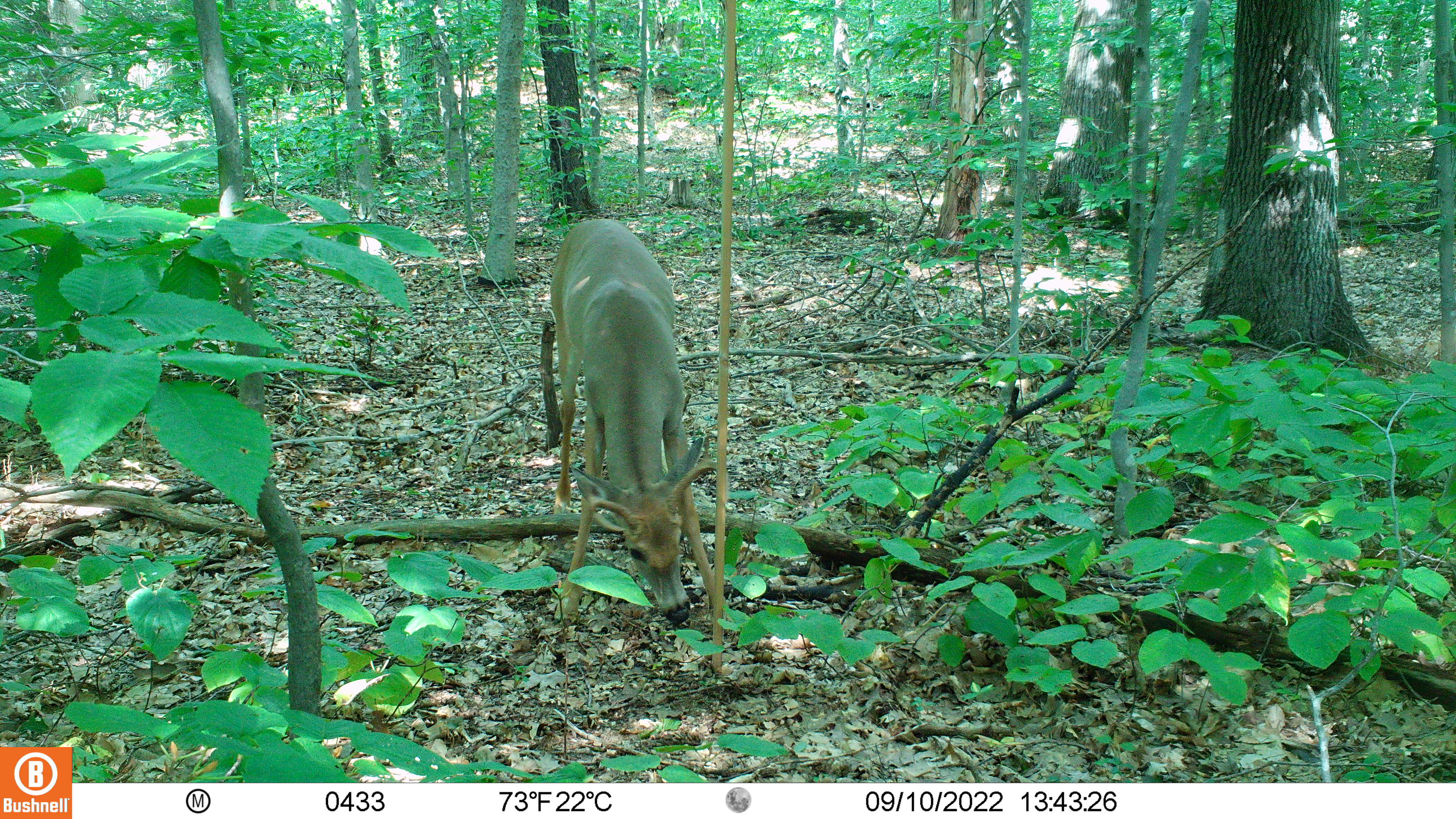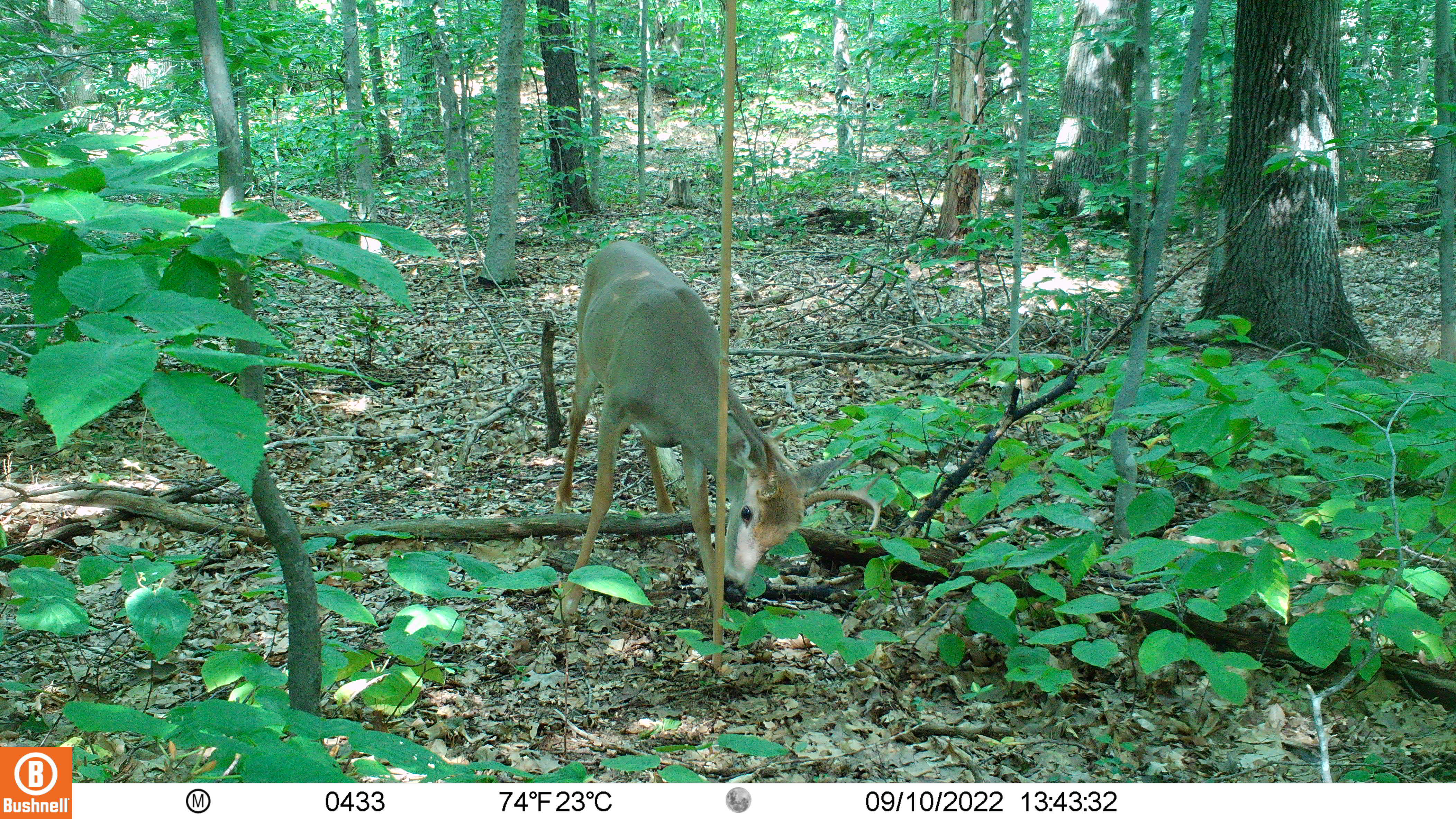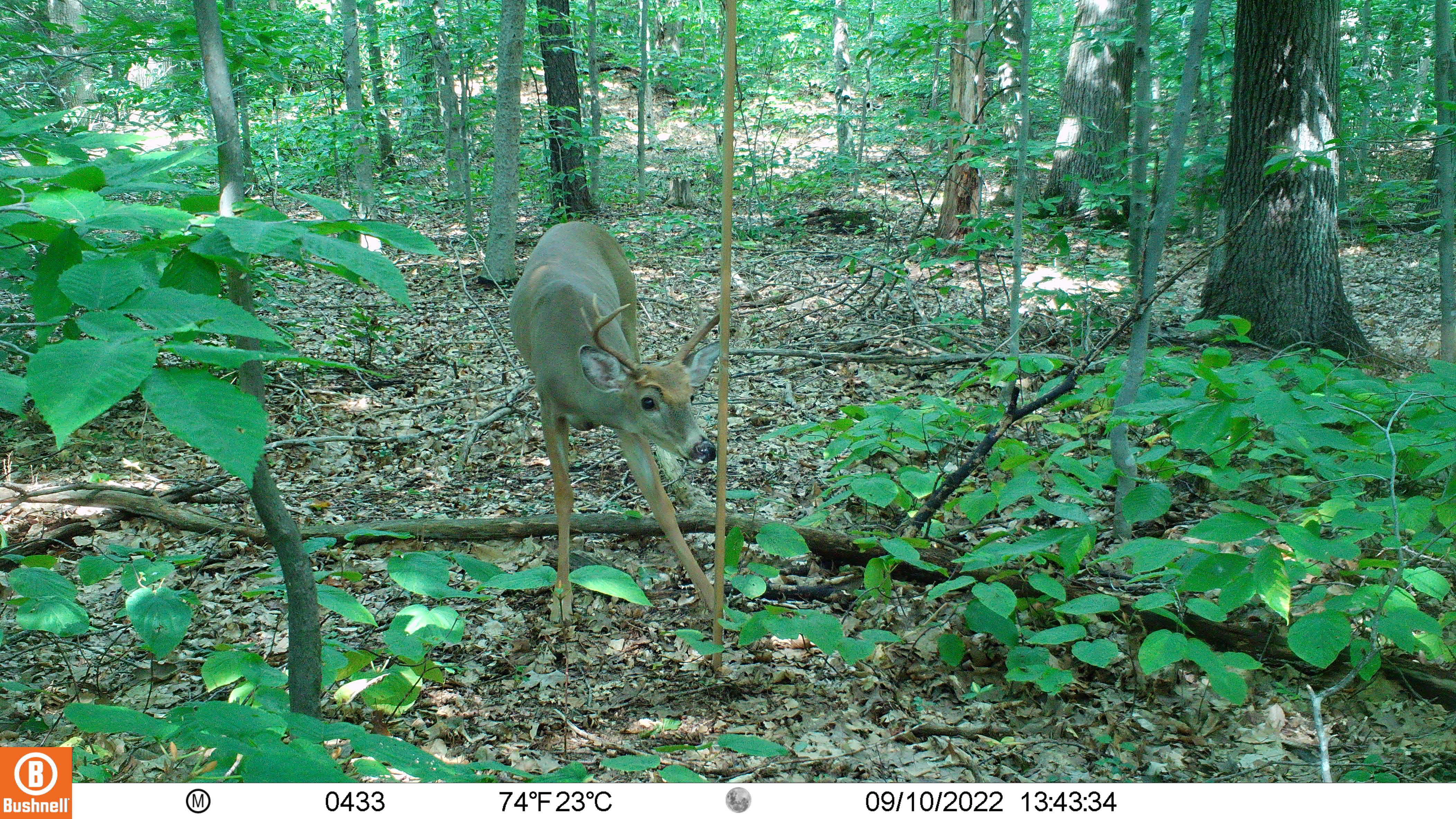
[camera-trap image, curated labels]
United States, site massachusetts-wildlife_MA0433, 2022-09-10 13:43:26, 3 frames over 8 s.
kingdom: Animalia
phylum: Chordata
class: Mammalia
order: Artiodactyla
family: Cervidae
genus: Odocoileus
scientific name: Odocoileus virginianus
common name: white-tailed deer